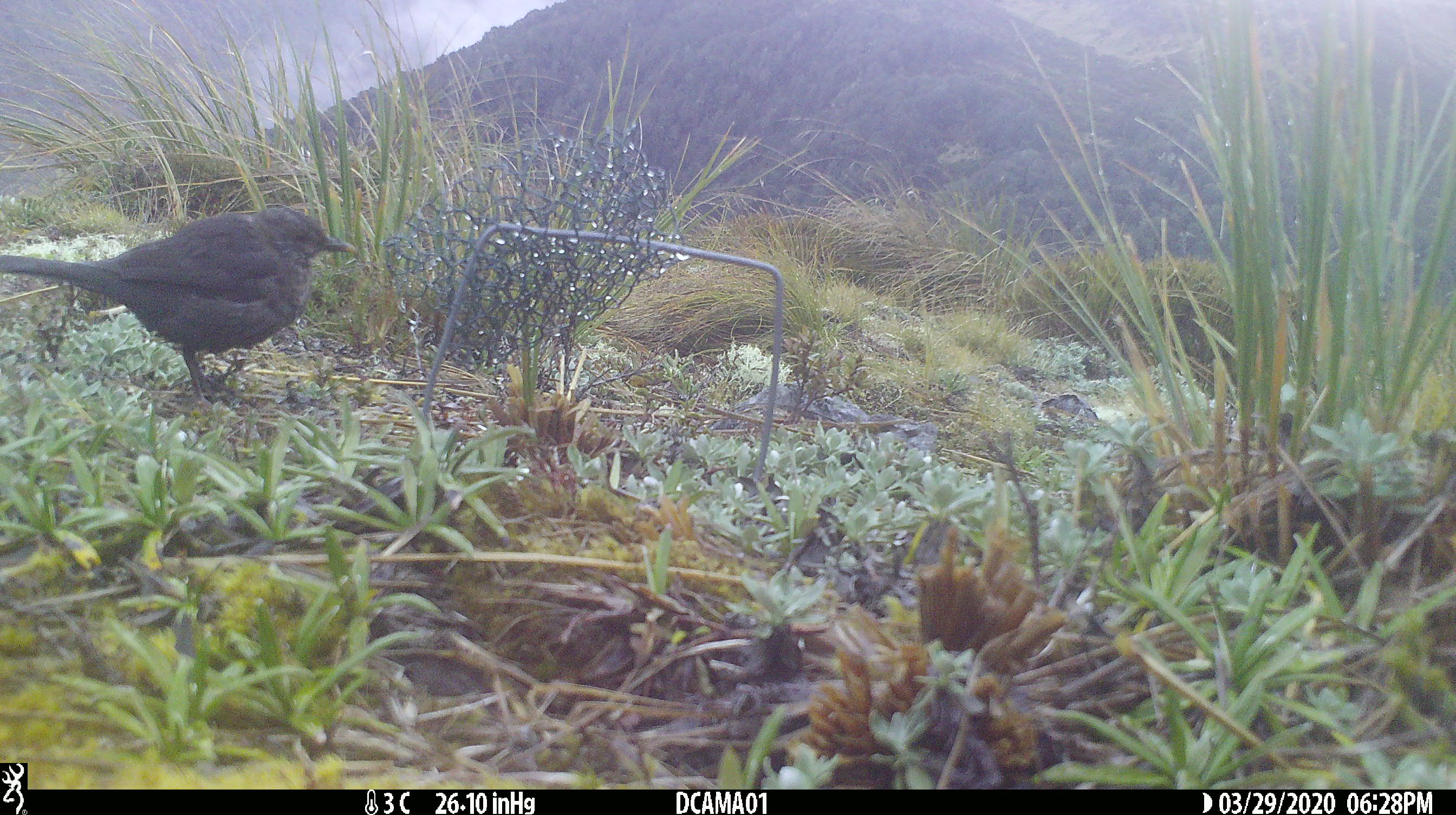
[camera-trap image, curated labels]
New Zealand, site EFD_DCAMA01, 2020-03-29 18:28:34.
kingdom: Animalia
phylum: Chordata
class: Aves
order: Passeriformes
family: Turdidae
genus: Turdus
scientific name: Turdus merula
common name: eurasian blackbird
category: blackbird